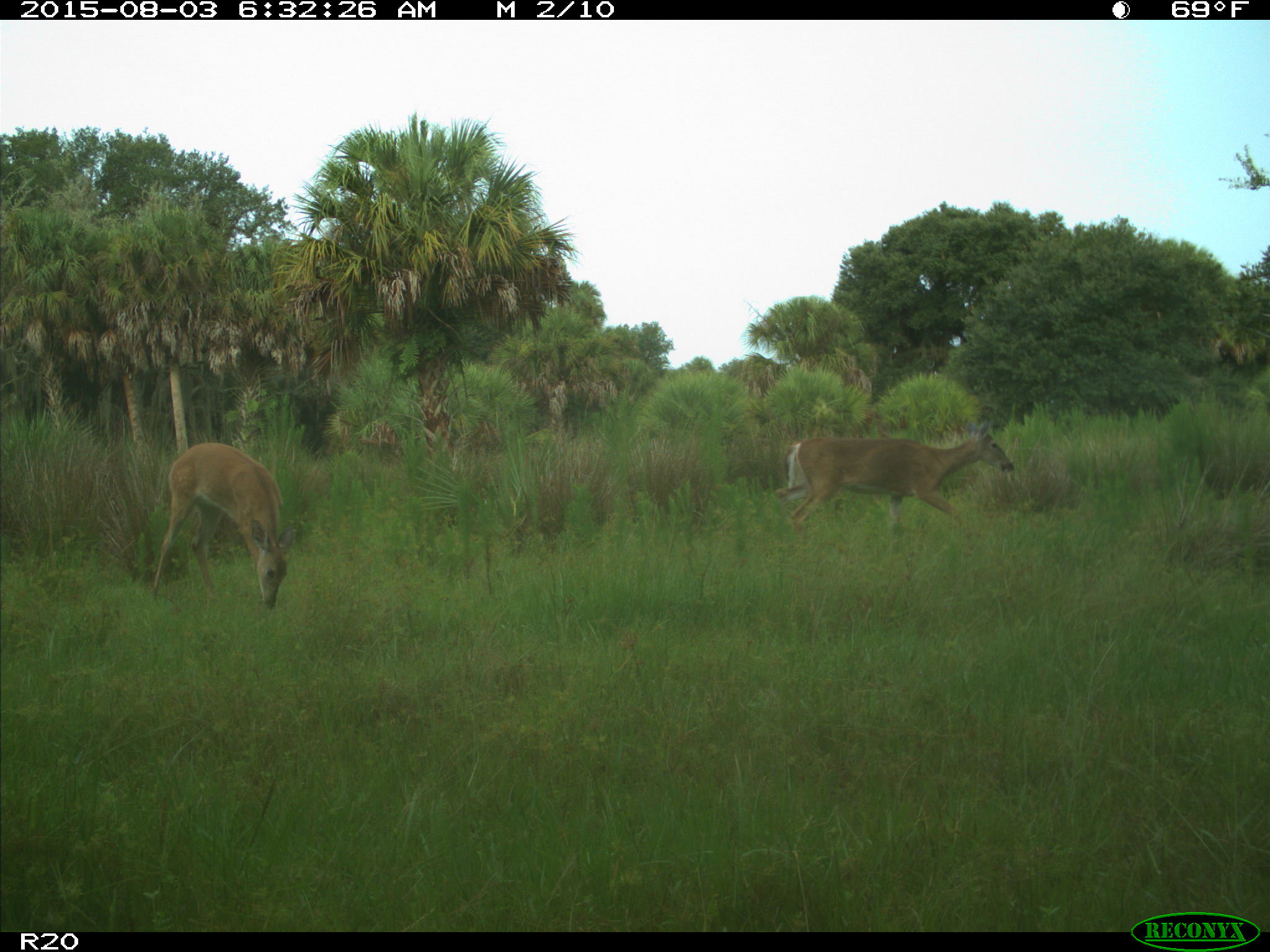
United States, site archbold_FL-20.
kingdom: Animalia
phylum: Chordata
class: Mammalia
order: Artiodactyla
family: Cervidae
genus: Odocoileus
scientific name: Odocoileus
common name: deer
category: unidentified deer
Unidentified deer (deer) (Odocoileus).